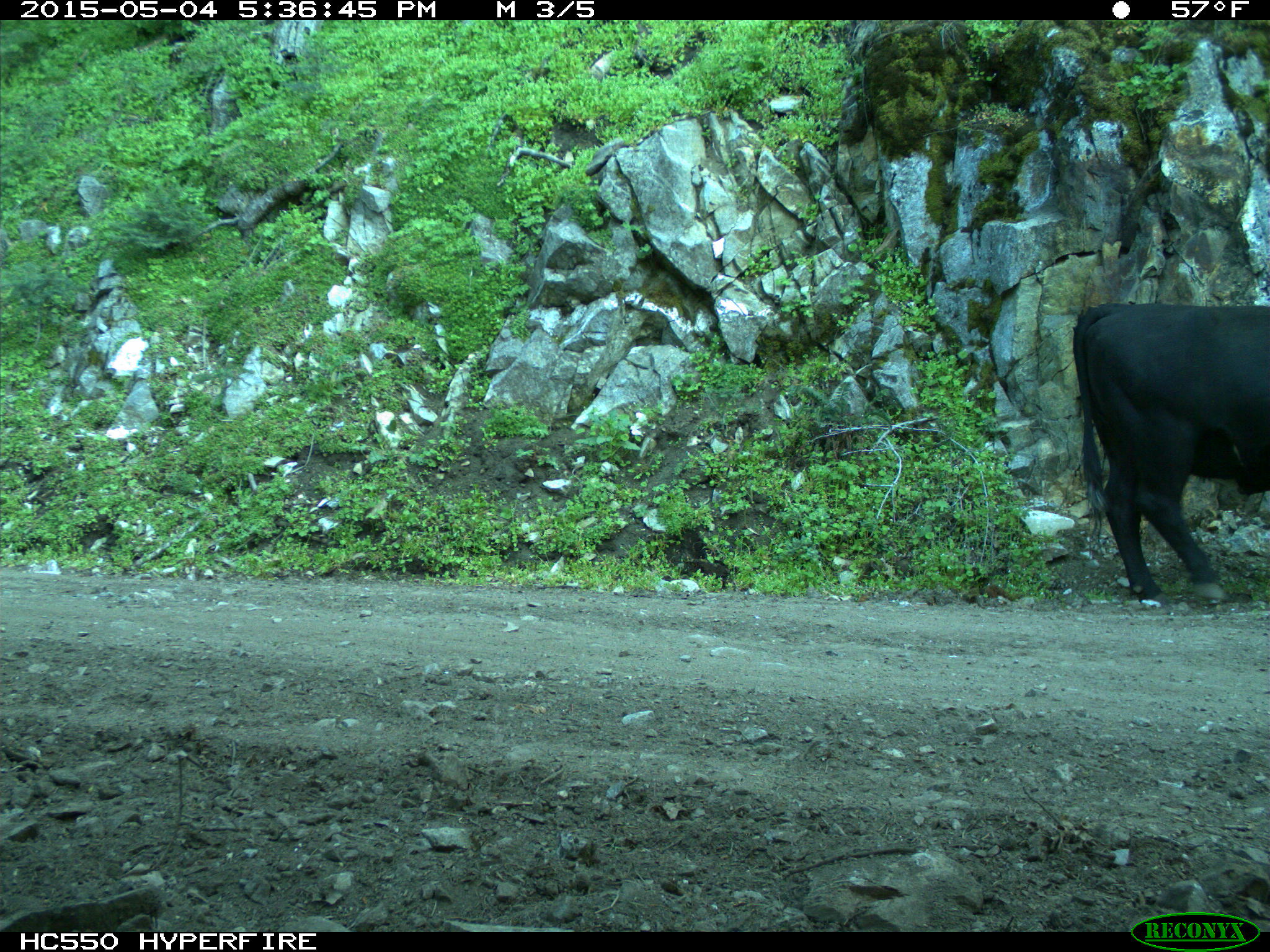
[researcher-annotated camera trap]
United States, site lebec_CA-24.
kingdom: Animalia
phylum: Chordata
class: Mammalia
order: Artiodactyla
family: Bovidae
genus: Bos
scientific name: Bos taurus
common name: domestic cow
Bos taurus (domestic cow).